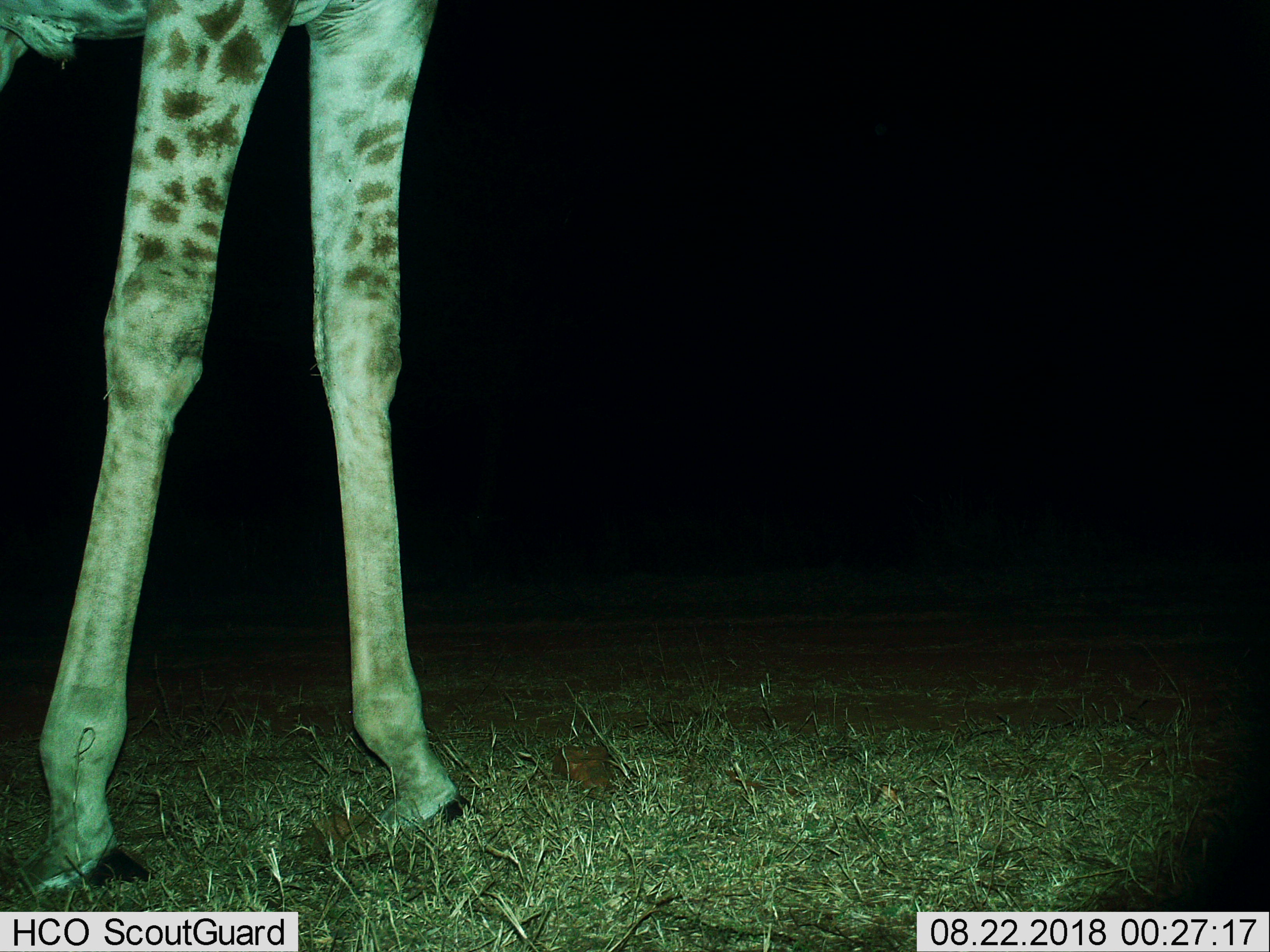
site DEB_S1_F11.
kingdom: Animalia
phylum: Chordata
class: Mammalia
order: Artiodactyla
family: Giraffidae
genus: Giraffa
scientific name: Giraffa camelopardalis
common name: giraffe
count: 1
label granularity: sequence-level